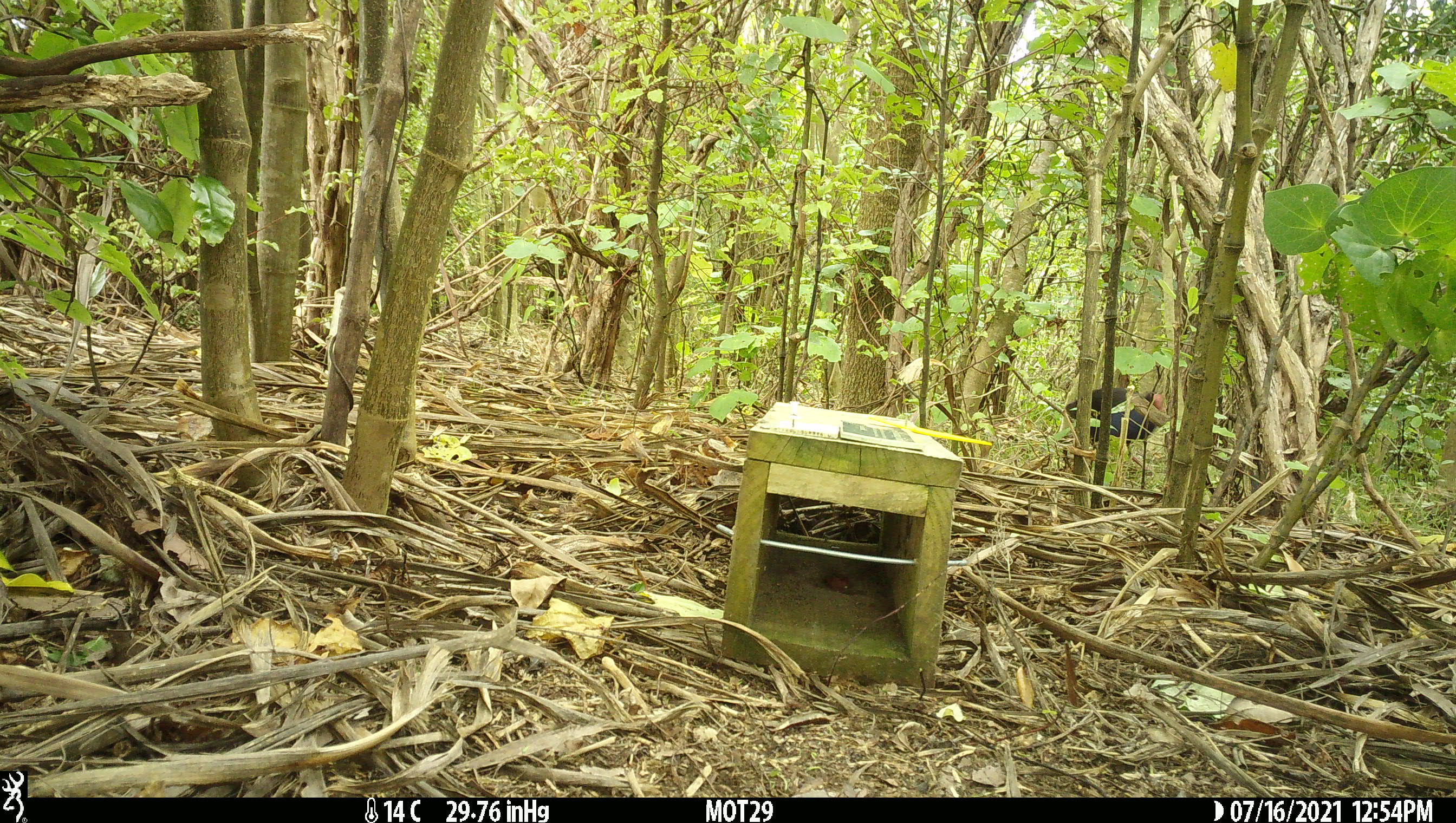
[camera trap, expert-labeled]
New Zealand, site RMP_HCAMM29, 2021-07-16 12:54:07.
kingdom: Animalia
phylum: Chordata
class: Aves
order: Gruiformes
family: Rallidae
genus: Porphyrio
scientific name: Porphyrio melanotus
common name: australasian swamphen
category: pukeko